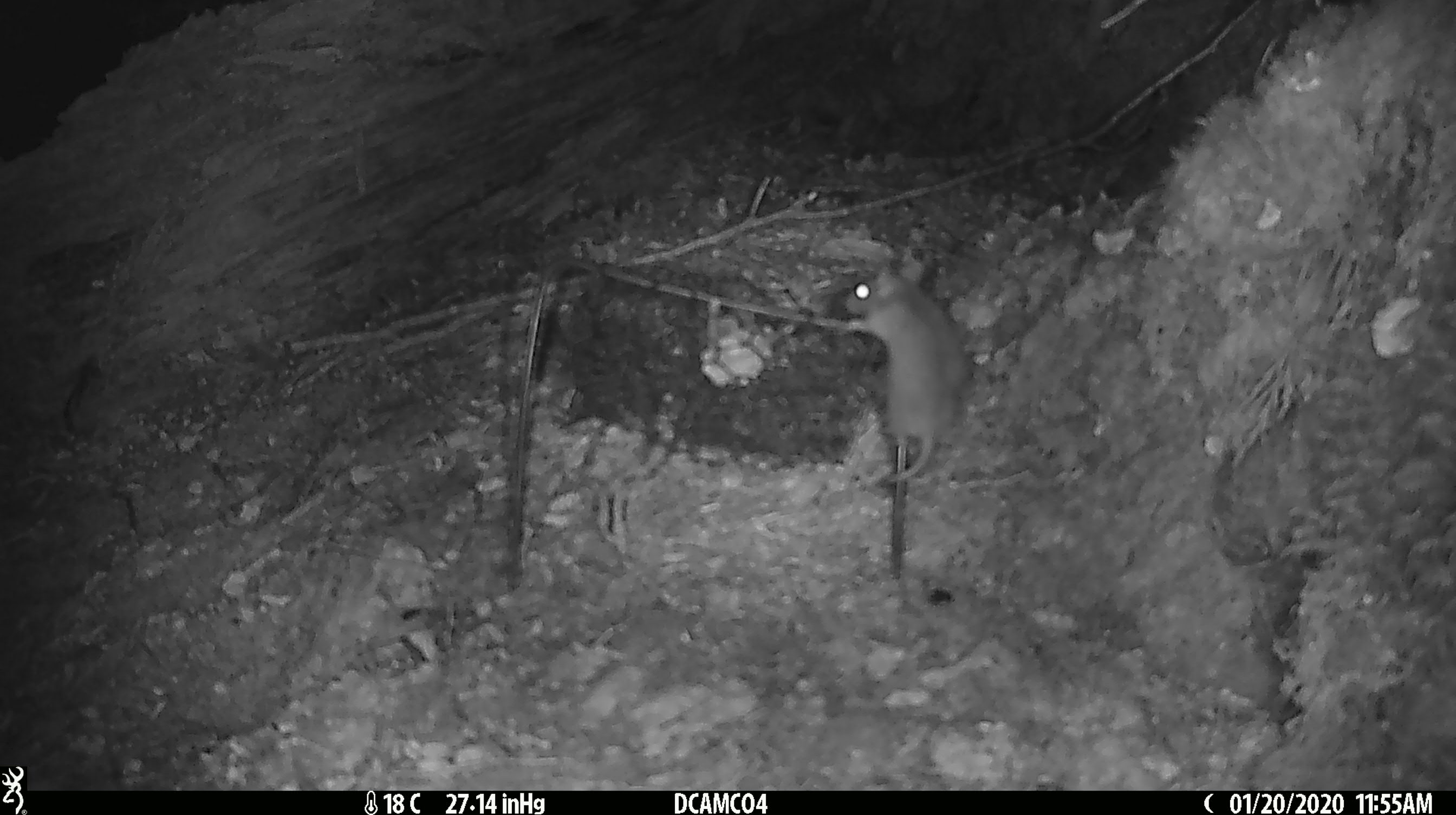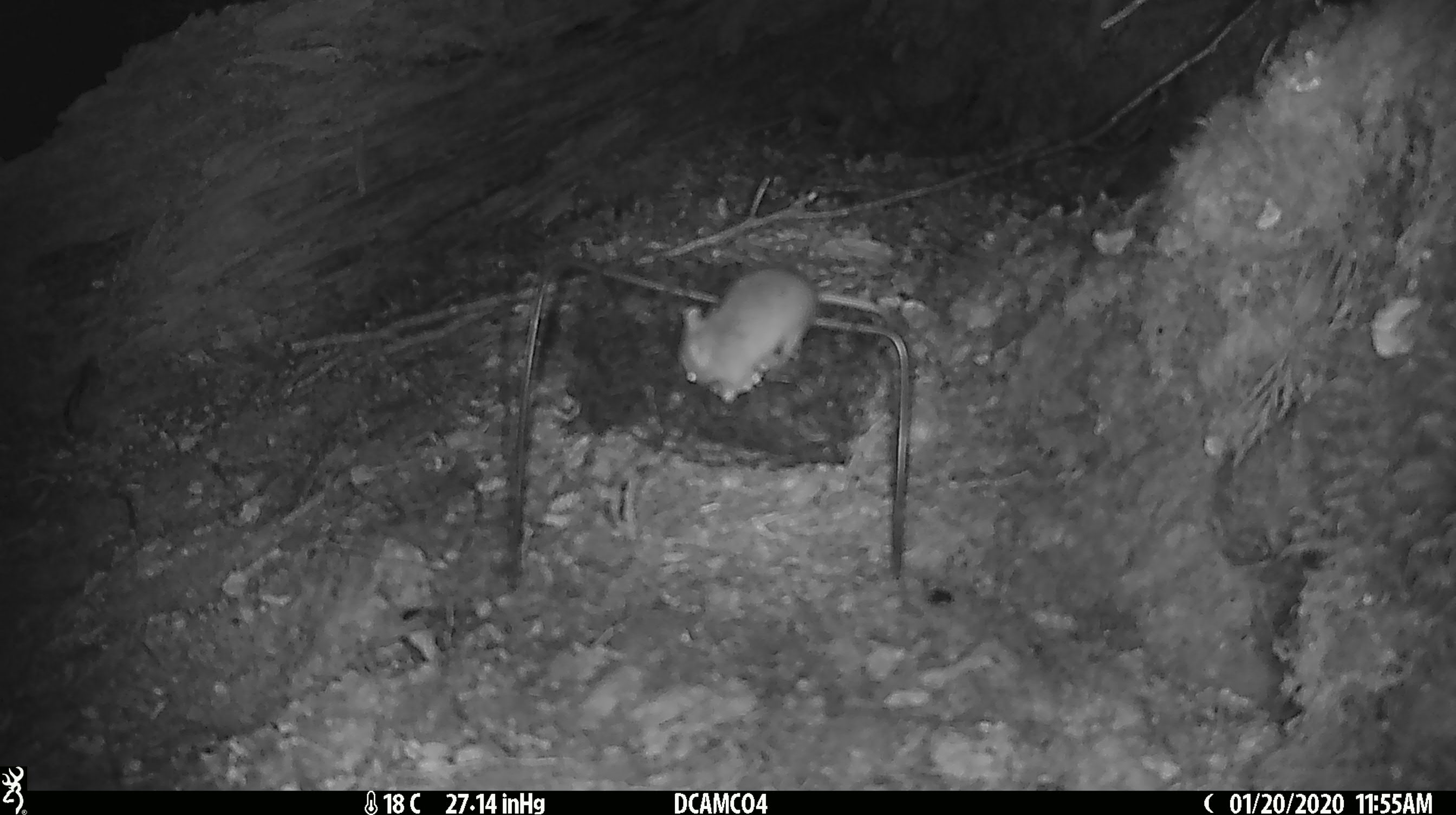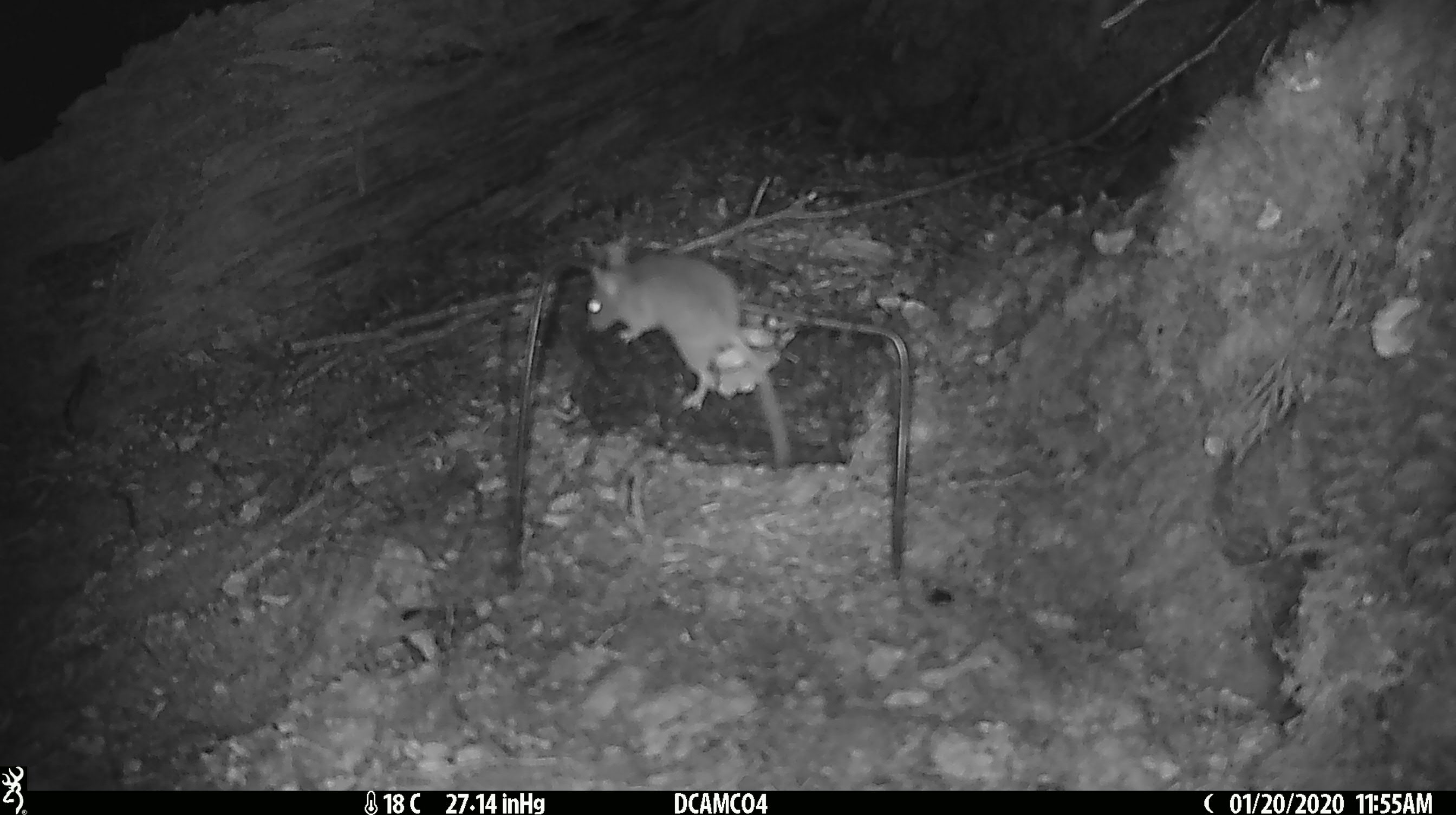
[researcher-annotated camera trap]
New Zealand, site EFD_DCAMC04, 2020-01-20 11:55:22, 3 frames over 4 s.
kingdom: Animalia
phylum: Chordata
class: Mammalia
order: Rodentia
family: Muridae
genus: Mus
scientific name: Mus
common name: mouse